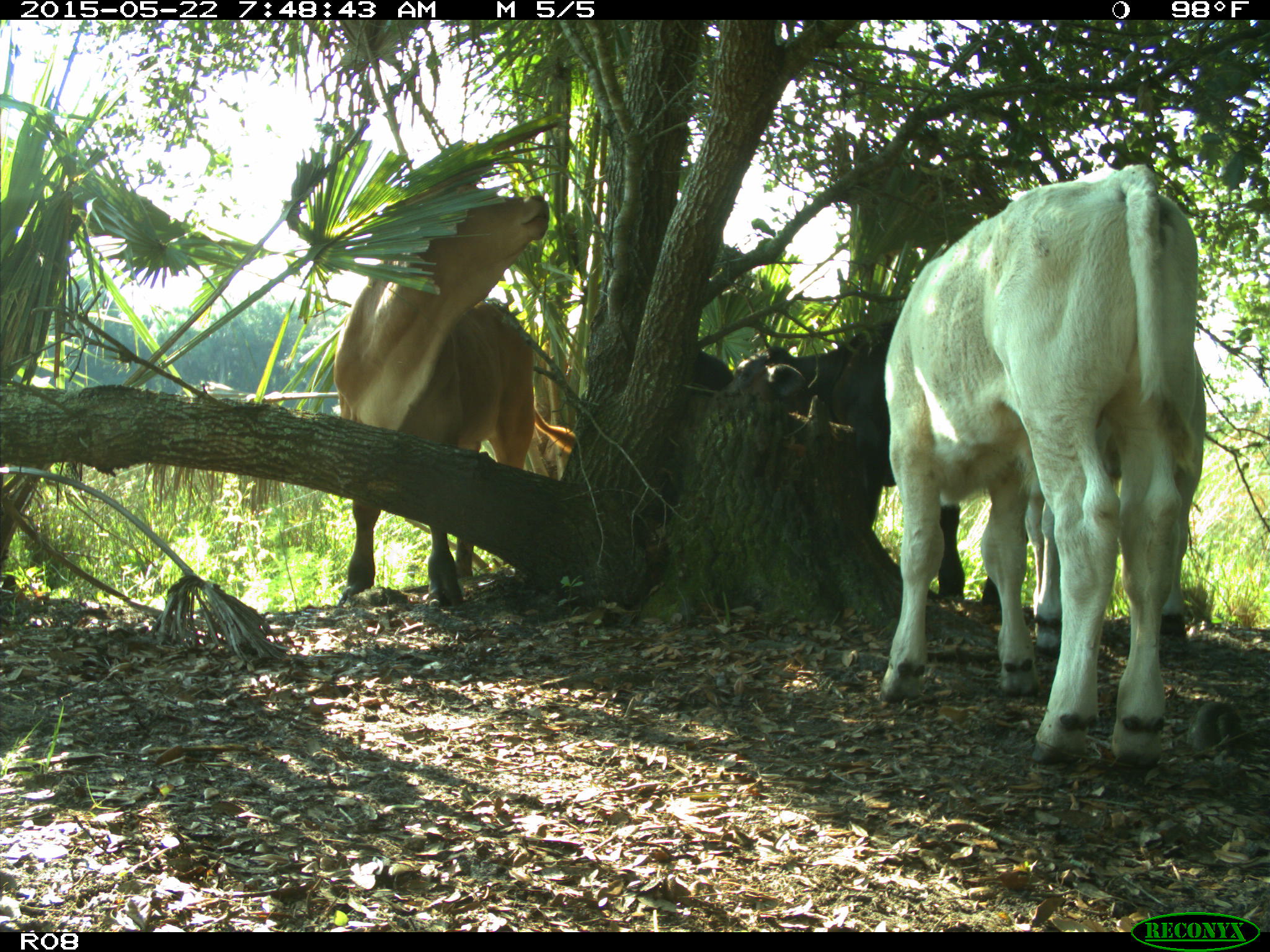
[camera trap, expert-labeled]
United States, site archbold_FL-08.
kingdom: Animalia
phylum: Chordata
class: Mammalia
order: Artiodactyla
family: Bovidae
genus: Bos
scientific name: Bos taurus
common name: domestic cow